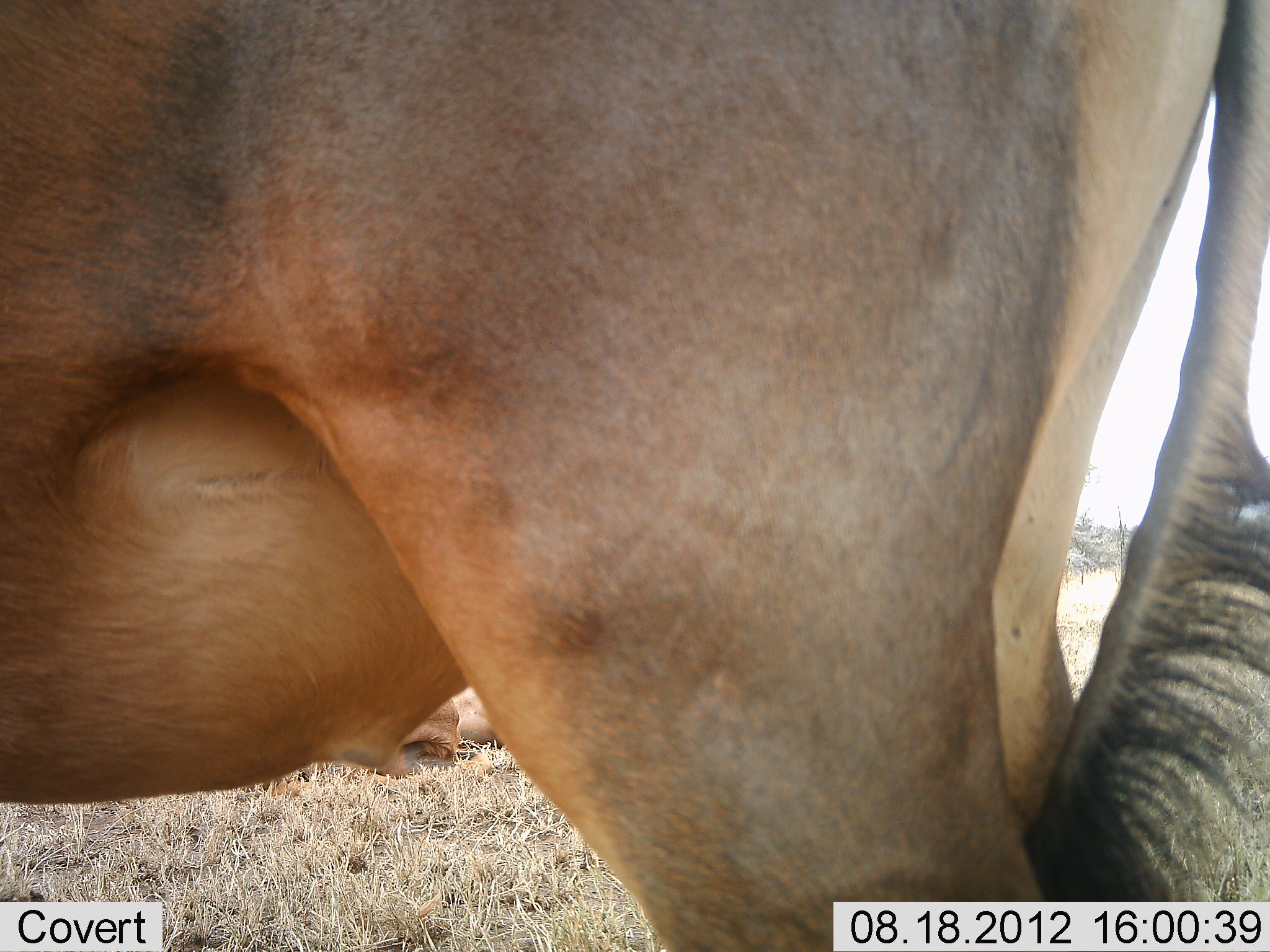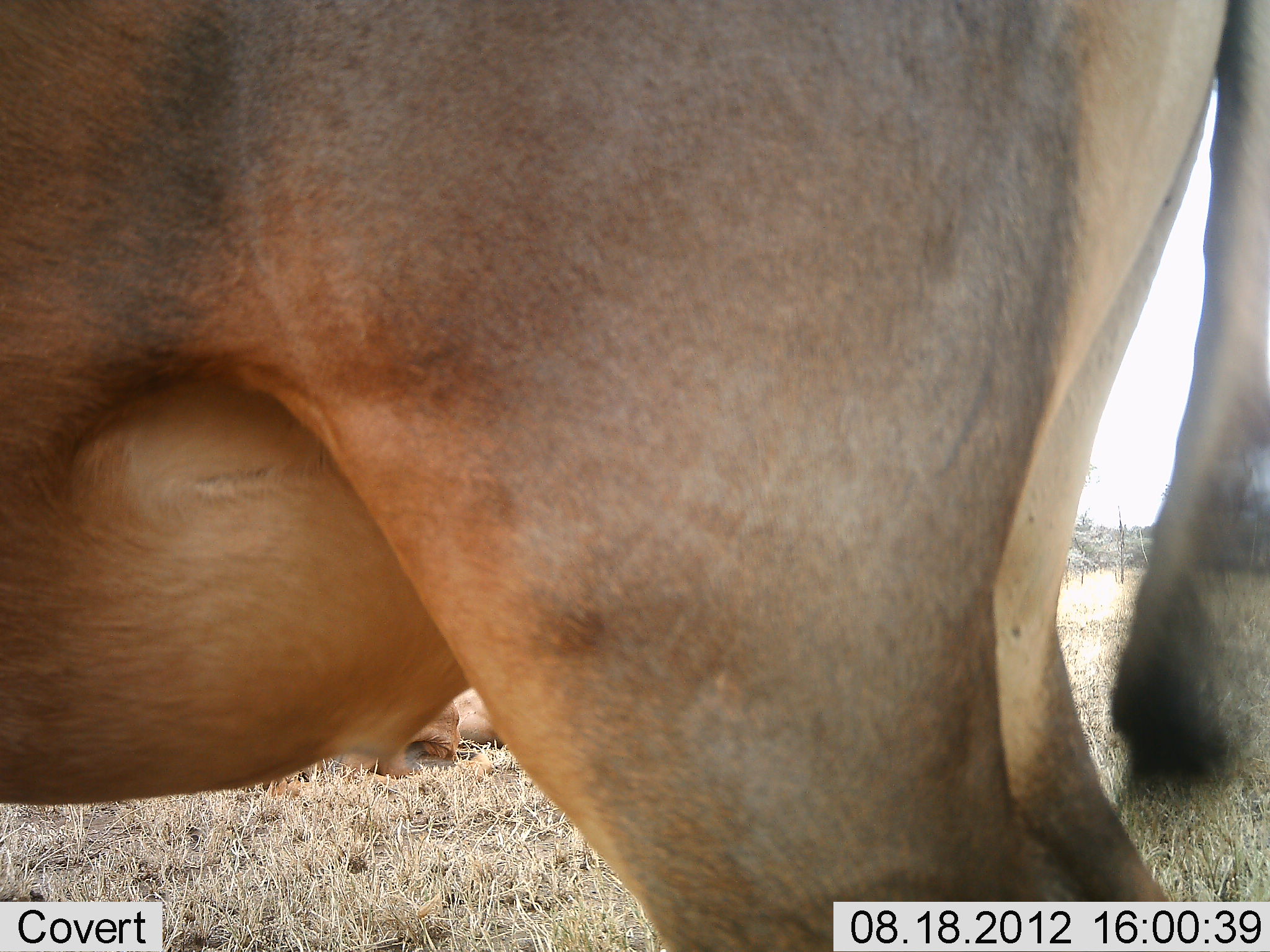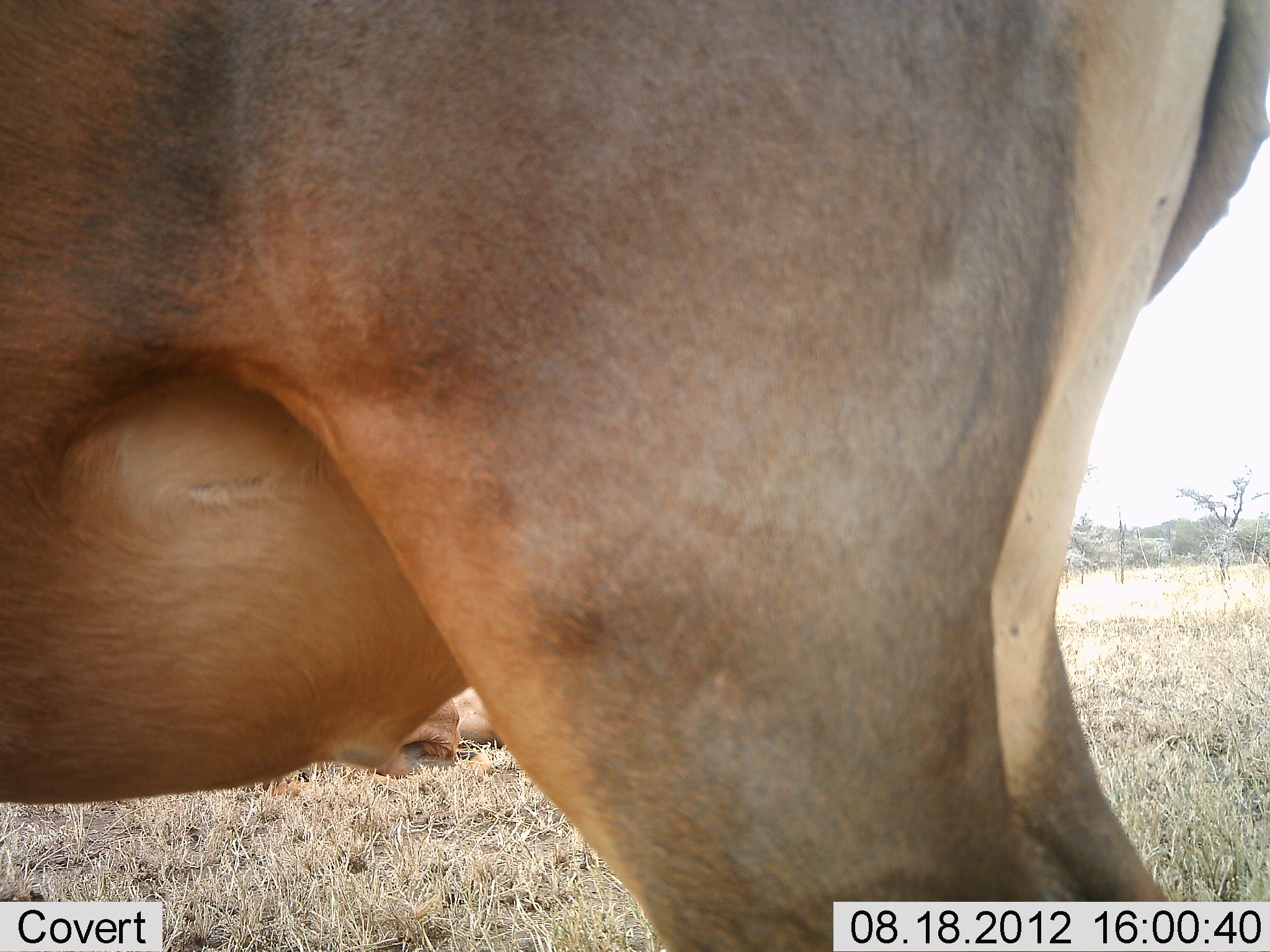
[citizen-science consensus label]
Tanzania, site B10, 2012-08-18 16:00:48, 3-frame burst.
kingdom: Animalia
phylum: Chordata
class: Mammalia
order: Artiodactyla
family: Bovidae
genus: Alcelaphus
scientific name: Alcelaphus buselaphus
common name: hartebeest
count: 2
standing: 100%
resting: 50%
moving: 0%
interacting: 0%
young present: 0%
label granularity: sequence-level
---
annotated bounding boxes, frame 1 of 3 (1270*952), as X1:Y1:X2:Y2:
animal: 1:2:1269:952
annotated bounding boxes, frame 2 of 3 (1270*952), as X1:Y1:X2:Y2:
animal: 1:2:1269:952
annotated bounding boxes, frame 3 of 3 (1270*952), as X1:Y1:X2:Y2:
animal: 1:2:1269:952